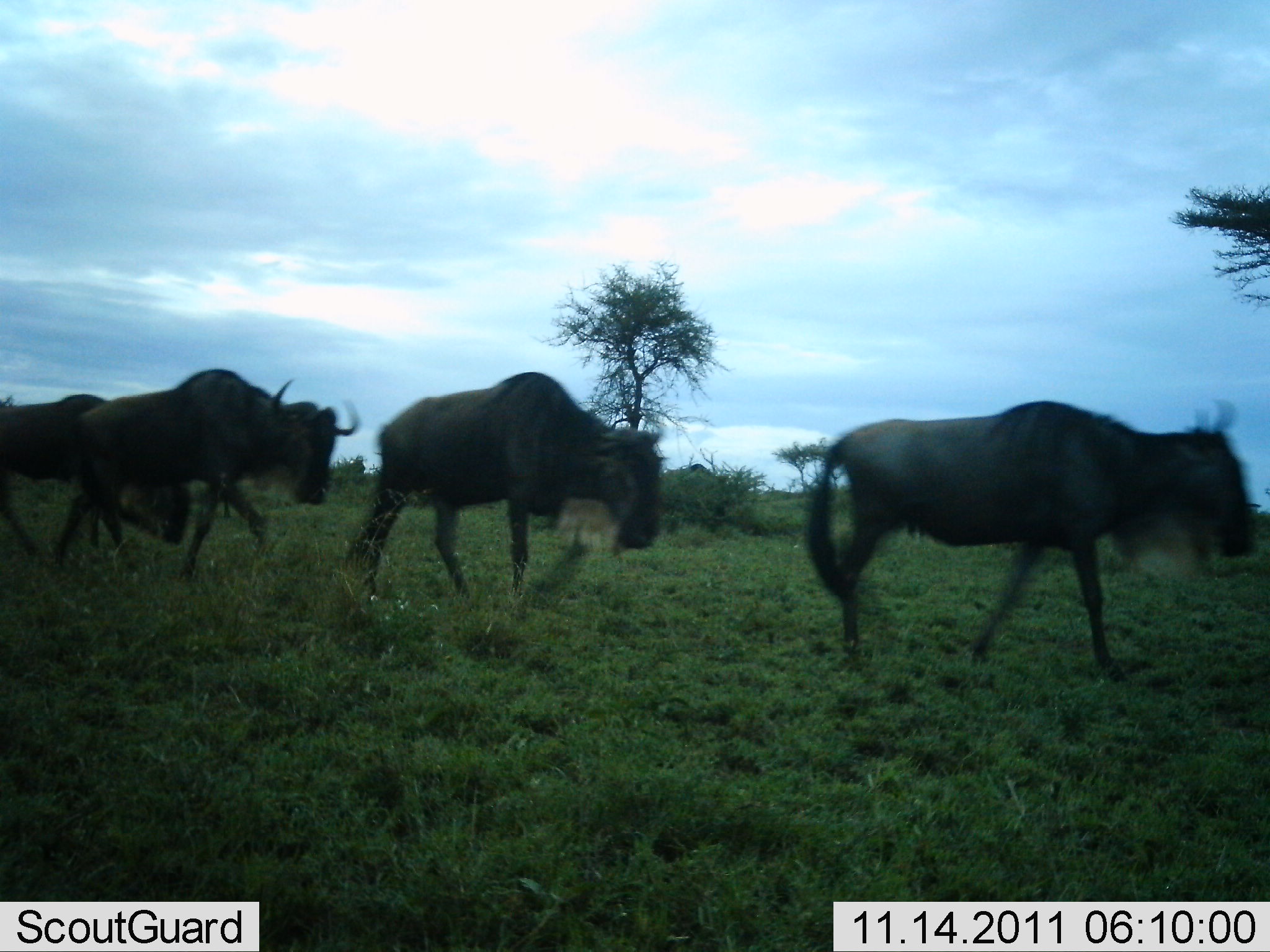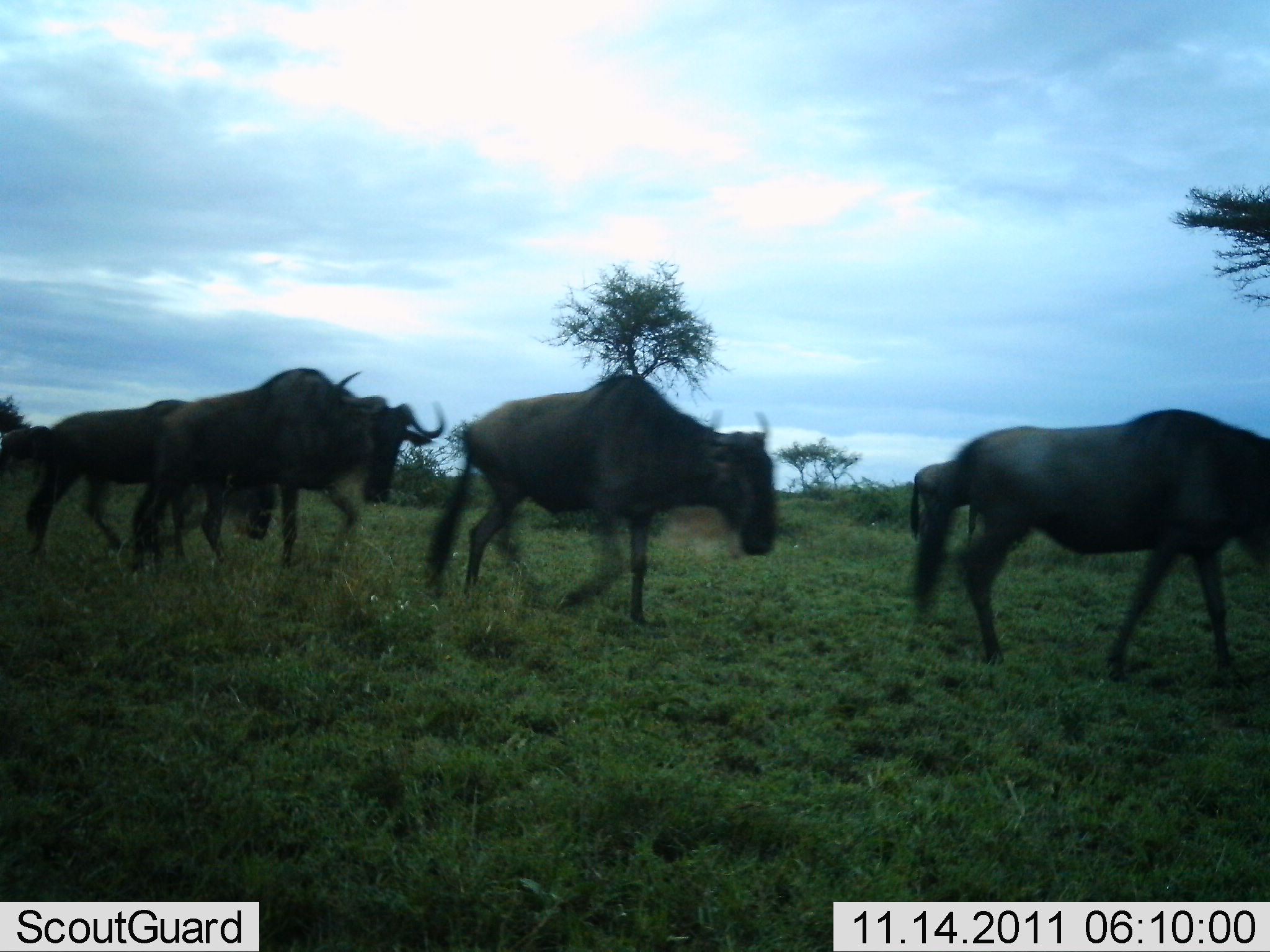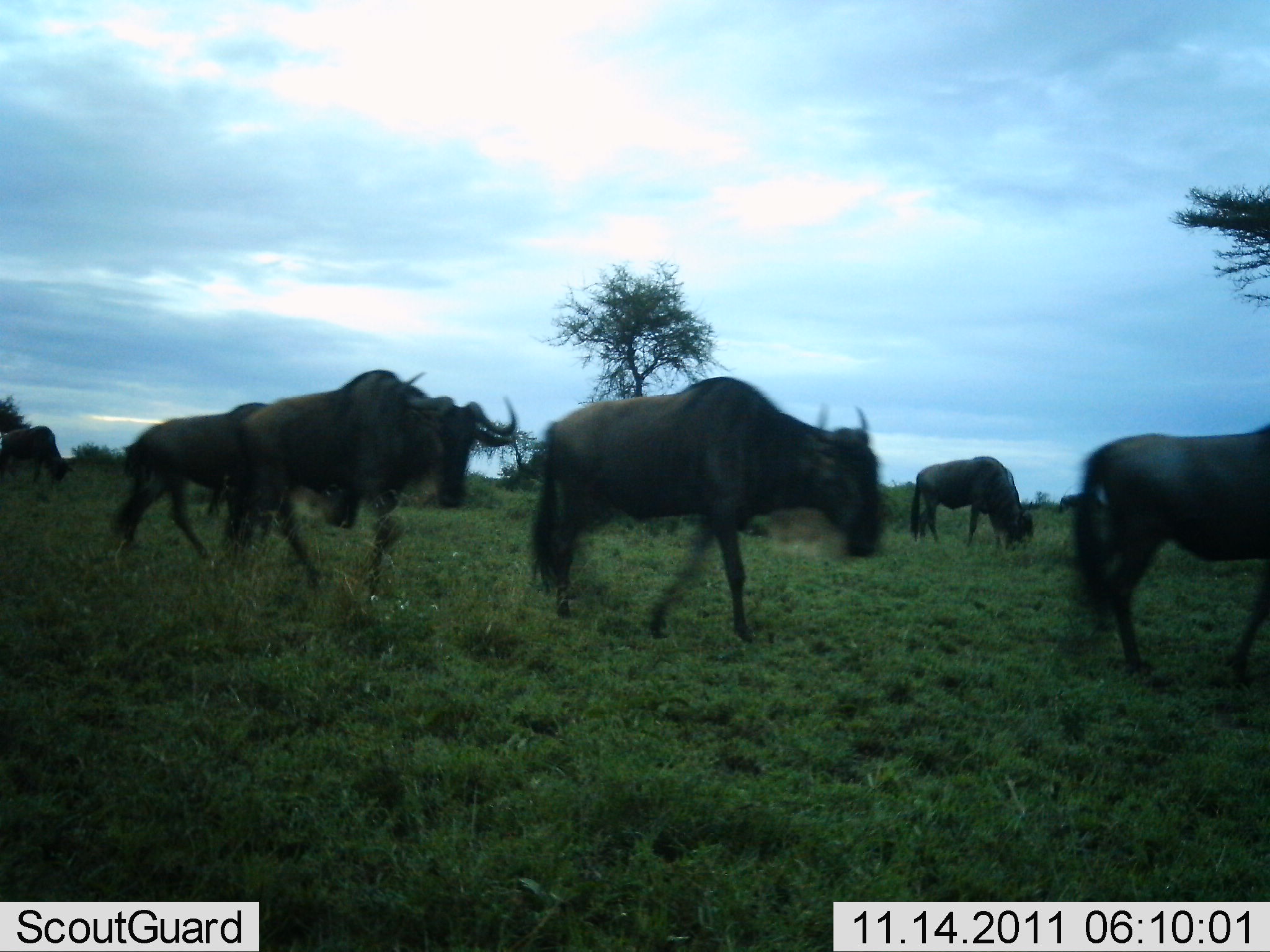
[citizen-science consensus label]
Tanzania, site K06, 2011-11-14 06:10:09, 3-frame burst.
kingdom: Animalia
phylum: Chordata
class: Mammalia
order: Artiodactyla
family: Bovidae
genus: Connochaetes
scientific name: Connochaetes taurinus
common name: blue wildebeest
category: wildebeest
Wildebeest (blue wildebeest) (Connochaetes taurinus), count 6. Behavior (volunteer vote fractions): standing 27%, resting 0%, moving 91%, interacting 0%. Young present (vote fraction): 0%. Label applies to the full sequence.